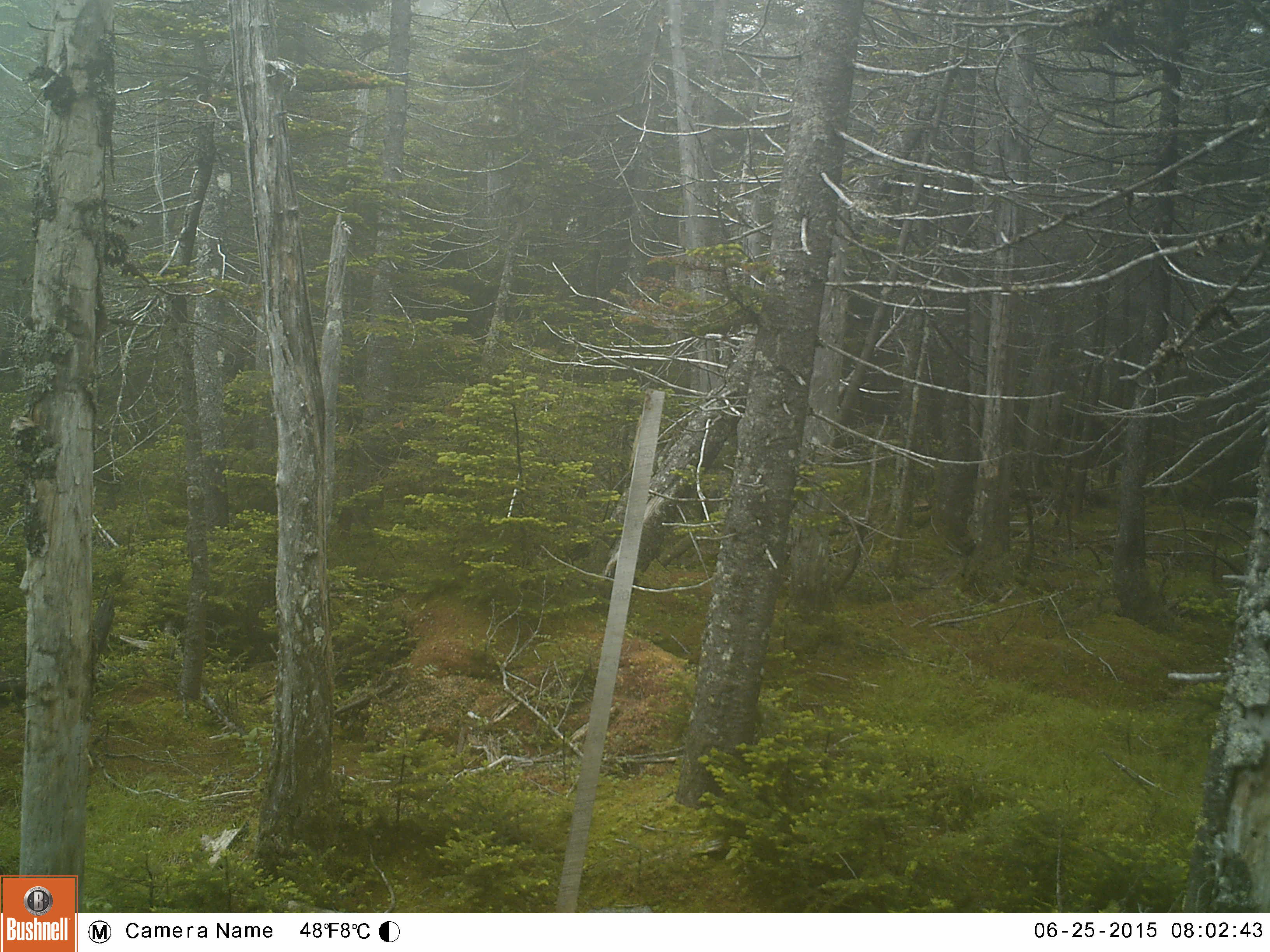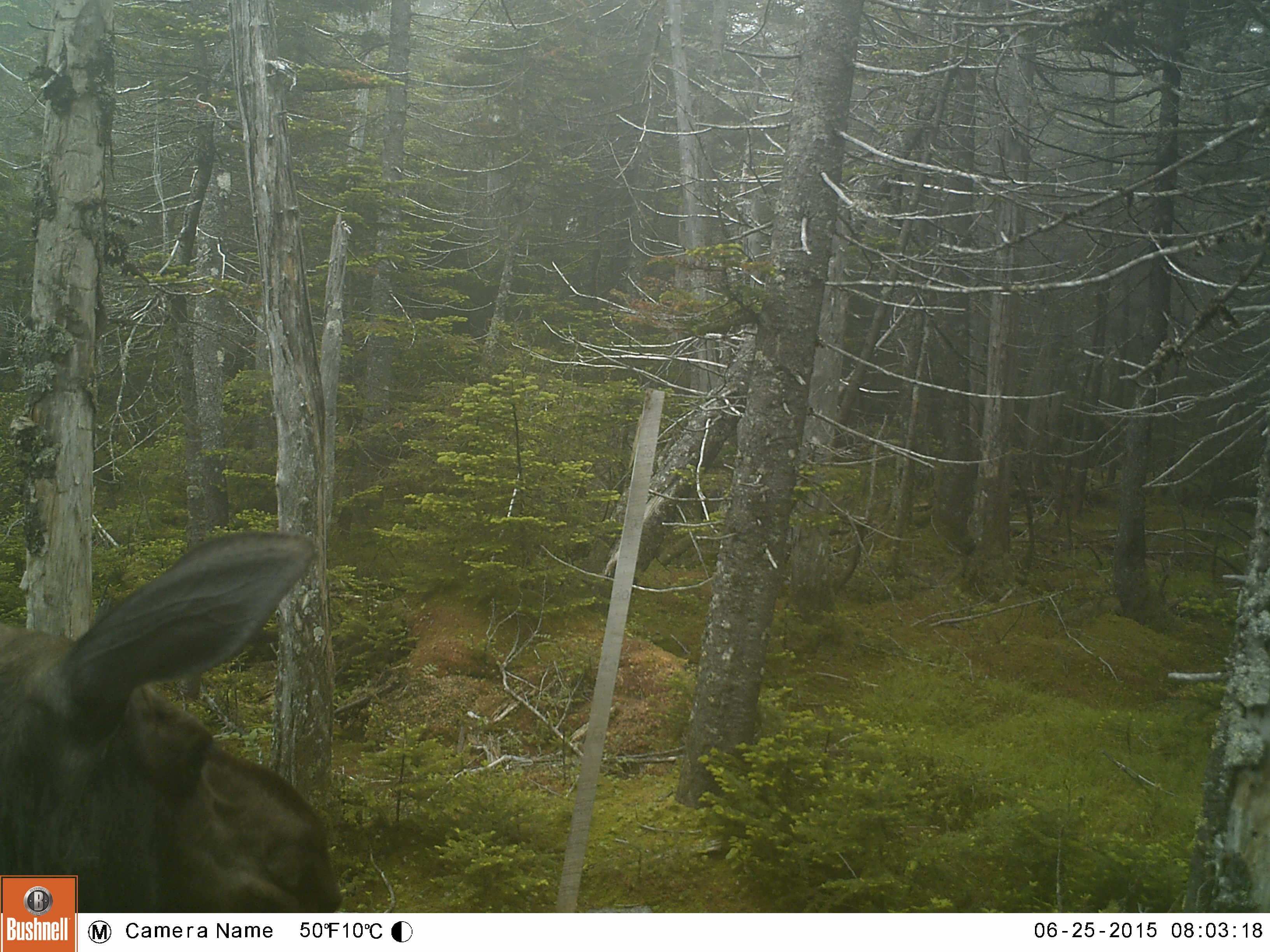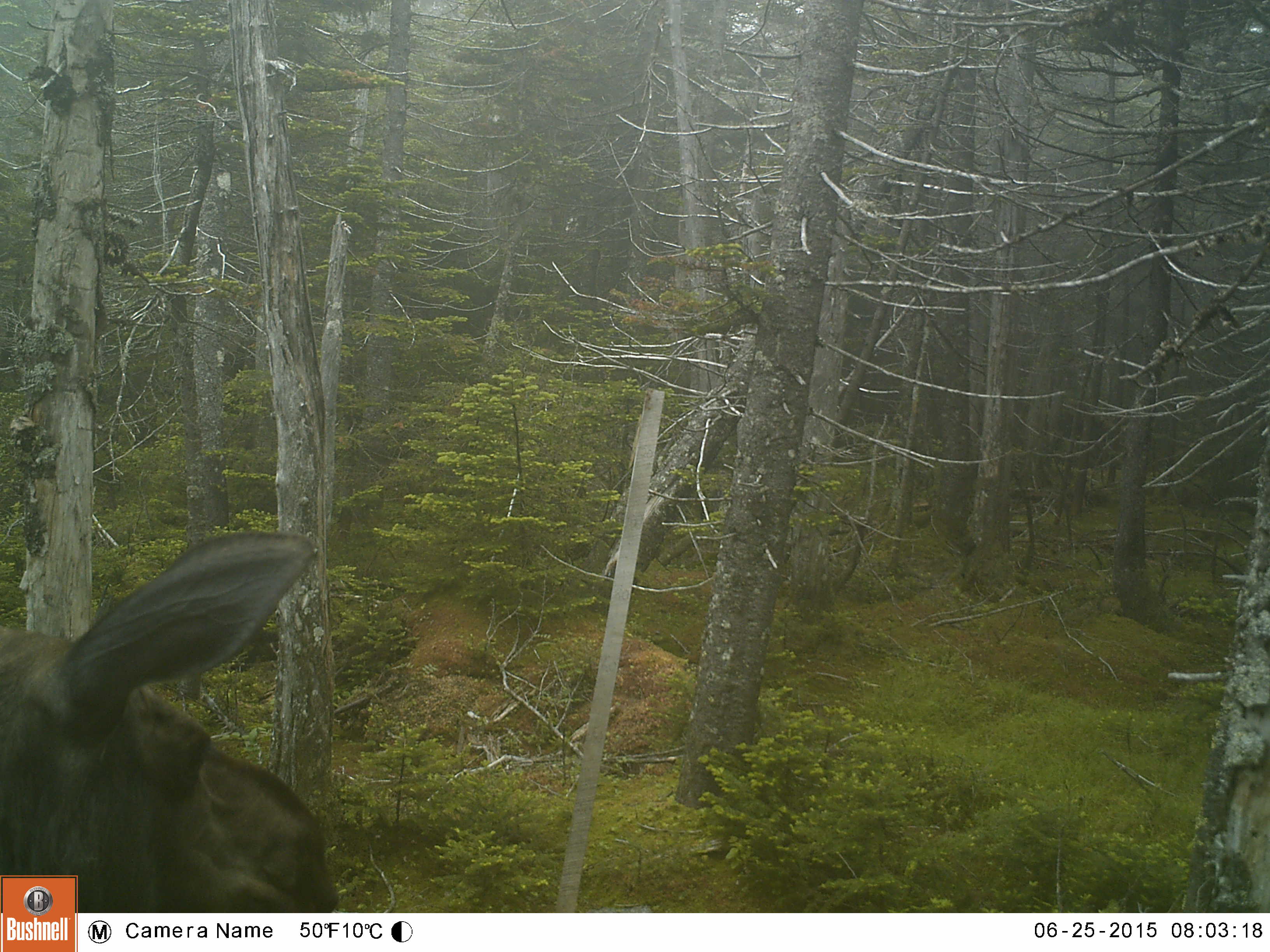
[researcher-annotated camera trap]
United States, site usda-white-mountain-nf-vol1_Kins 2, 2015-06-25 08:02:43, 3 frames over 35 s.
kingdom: Animalia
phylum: Chordata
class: Mammalia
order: Artiodactyla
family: Cervidae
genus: Alces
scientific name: Alces alces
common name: moose